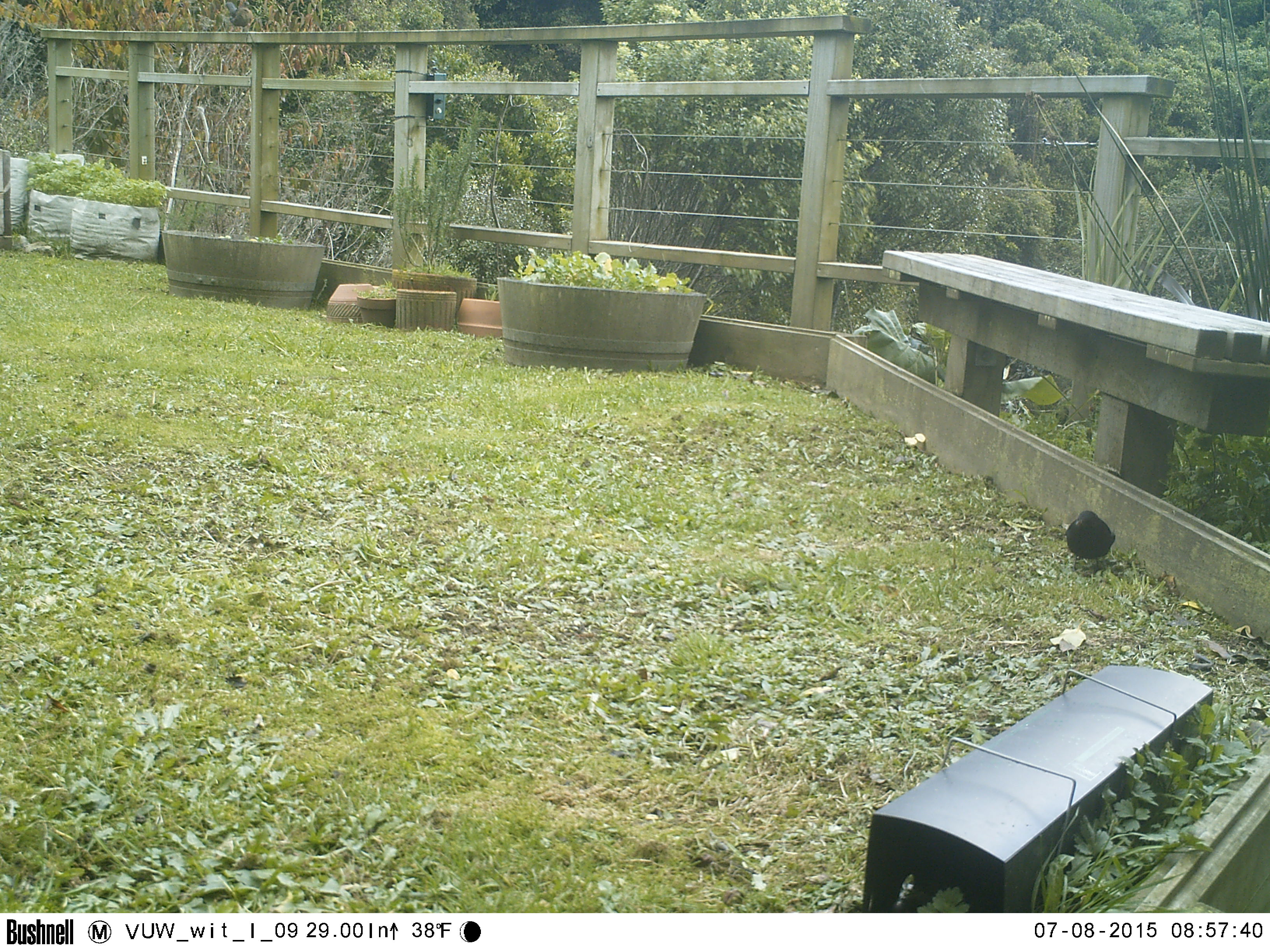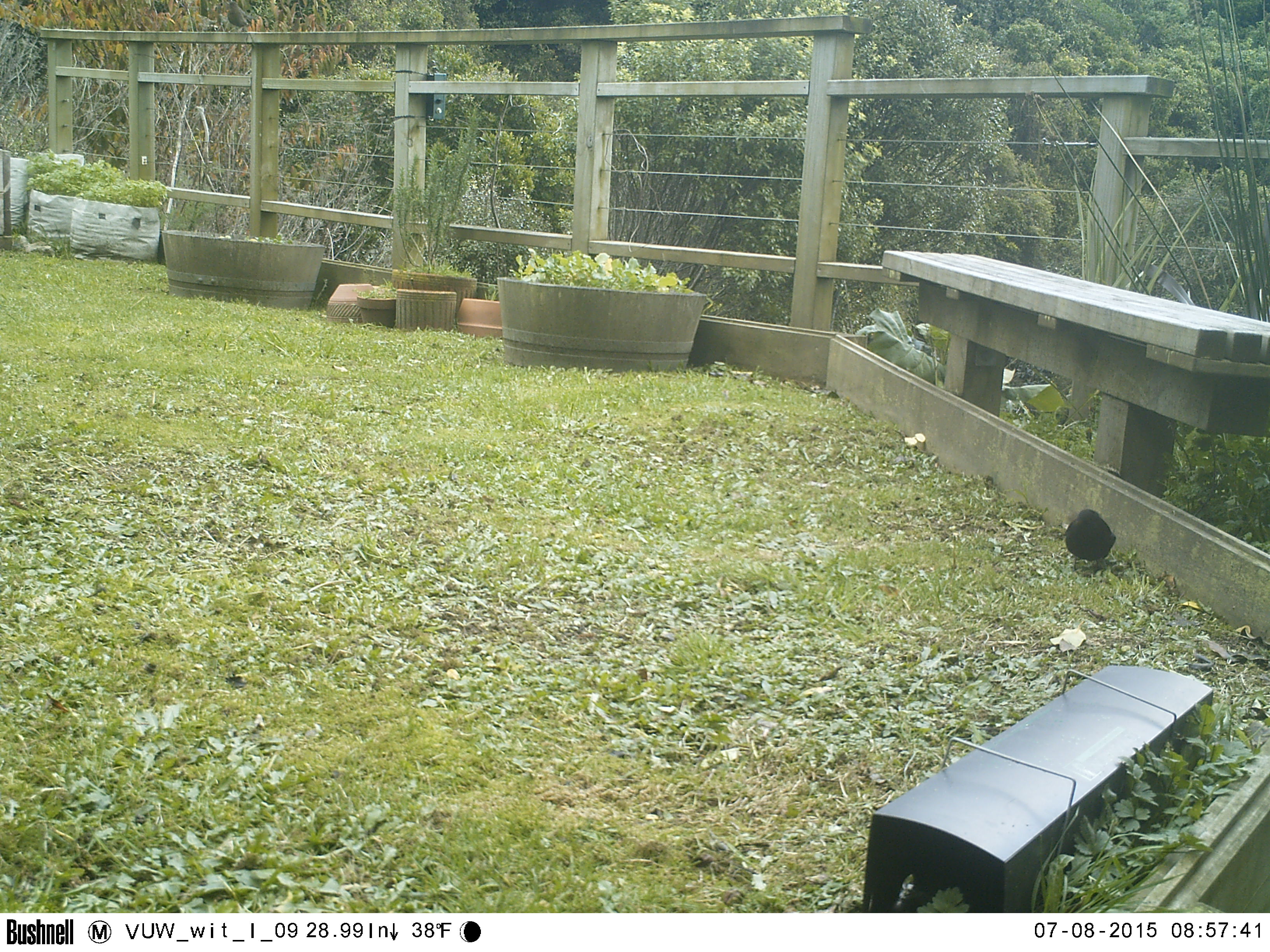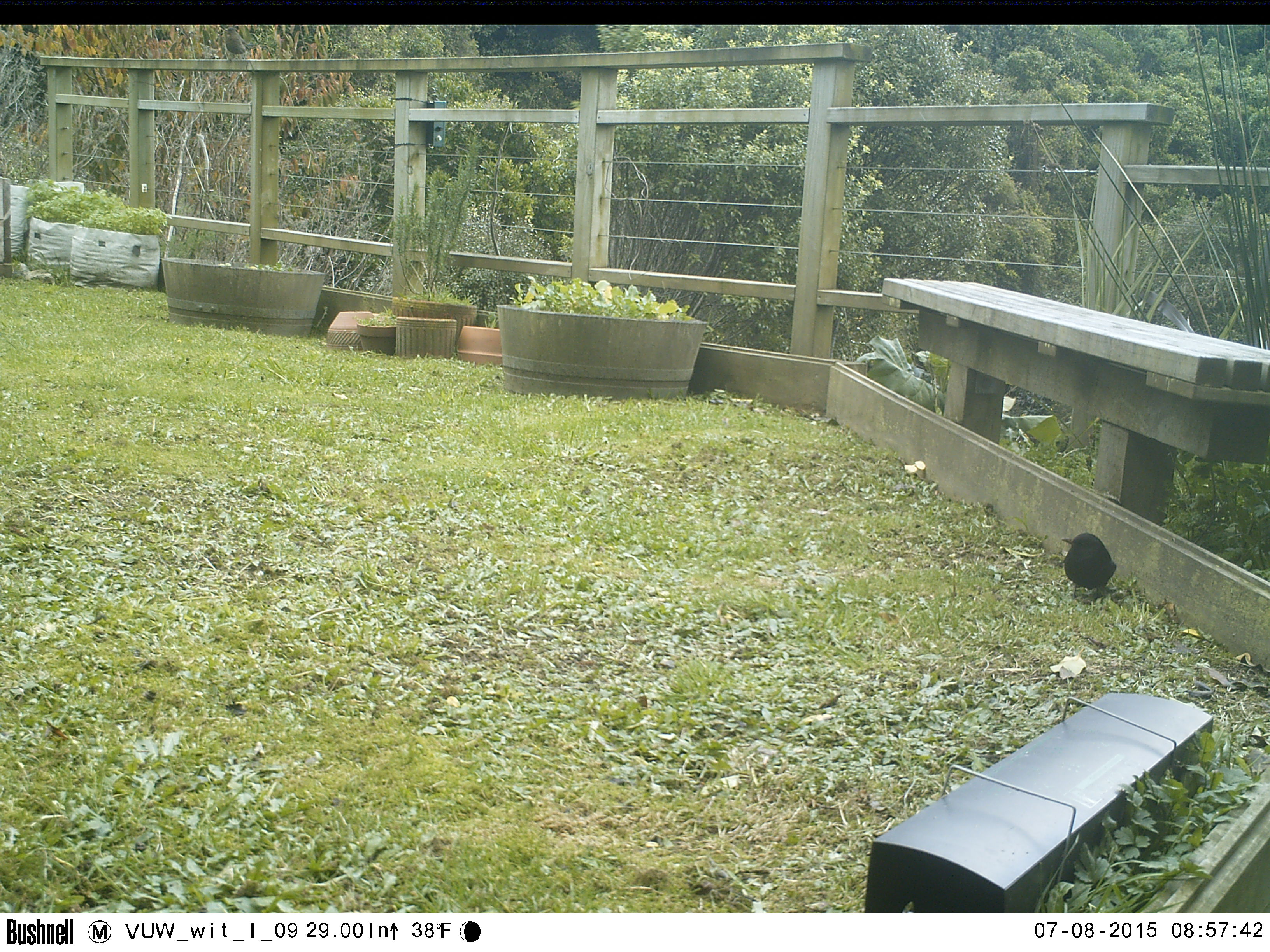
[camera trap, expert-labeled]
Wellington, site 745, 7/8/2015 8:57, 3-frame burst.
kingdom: Animalia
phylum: Chordata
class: Aves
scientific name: Aves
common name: bird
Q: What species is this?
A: Bird (Aves).